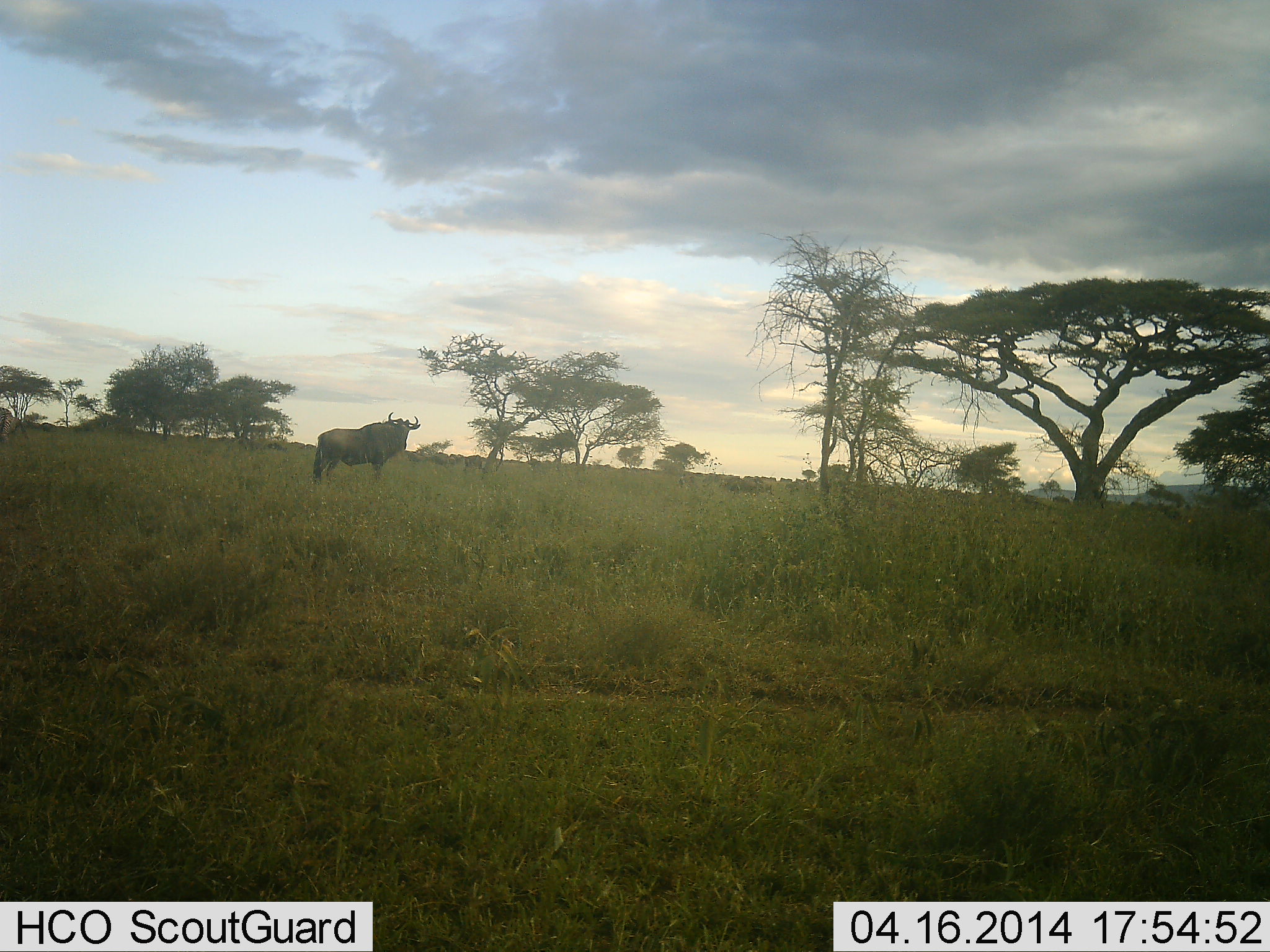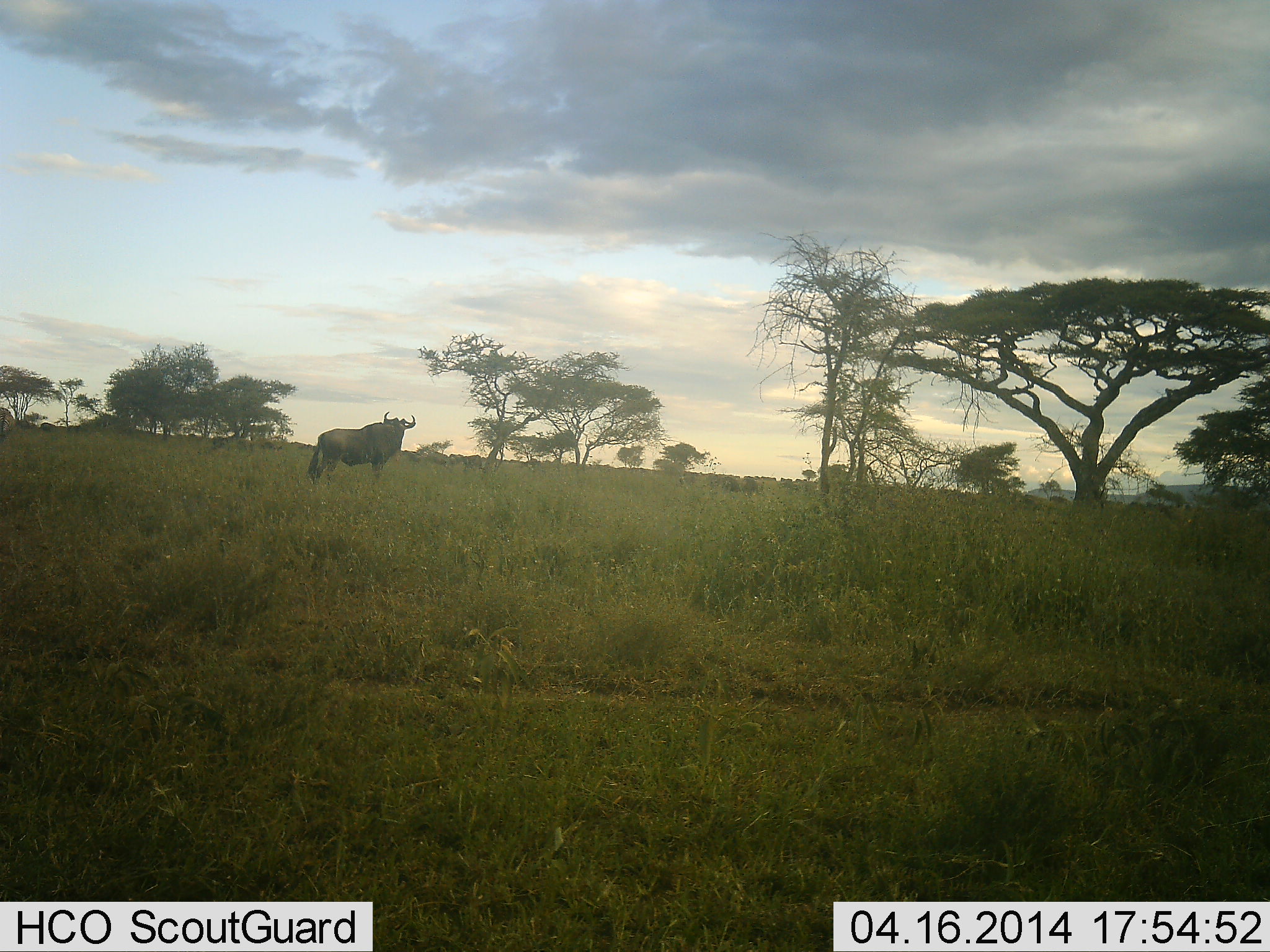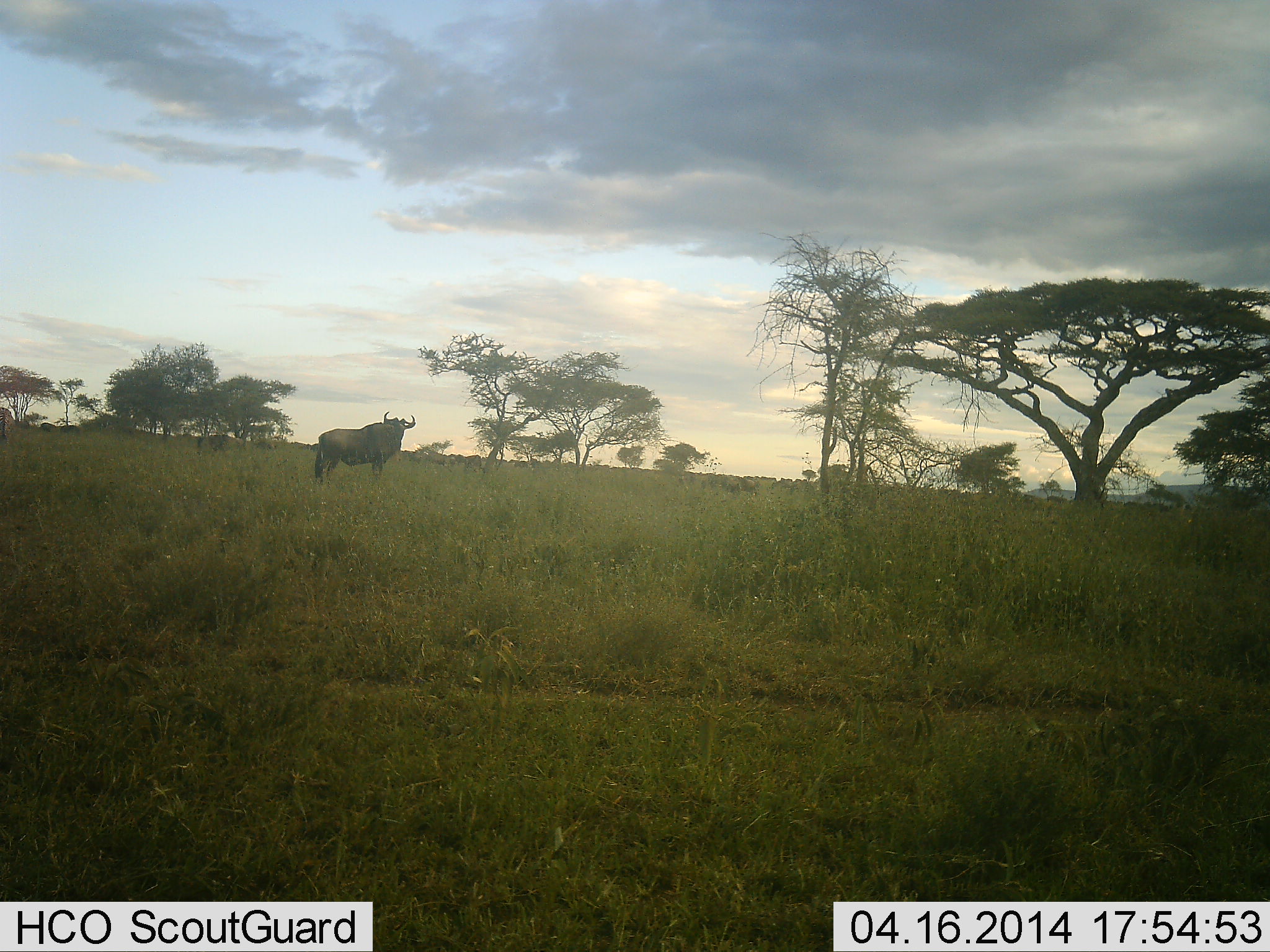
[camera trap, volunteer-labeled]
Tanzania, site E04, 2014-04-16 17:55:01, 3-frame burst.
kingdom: Animalia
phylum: Chordata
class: Mammalia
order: Artiodactyla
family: Bovidae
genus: Connochaetes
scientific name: Connochaetes taurinus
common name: blue wildebeest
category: wildebeest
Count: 6.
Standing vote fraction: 100%.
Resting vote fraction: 0%.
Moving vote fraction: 50%.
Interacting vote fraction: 0%.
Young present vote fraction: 0%.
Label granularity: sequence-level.